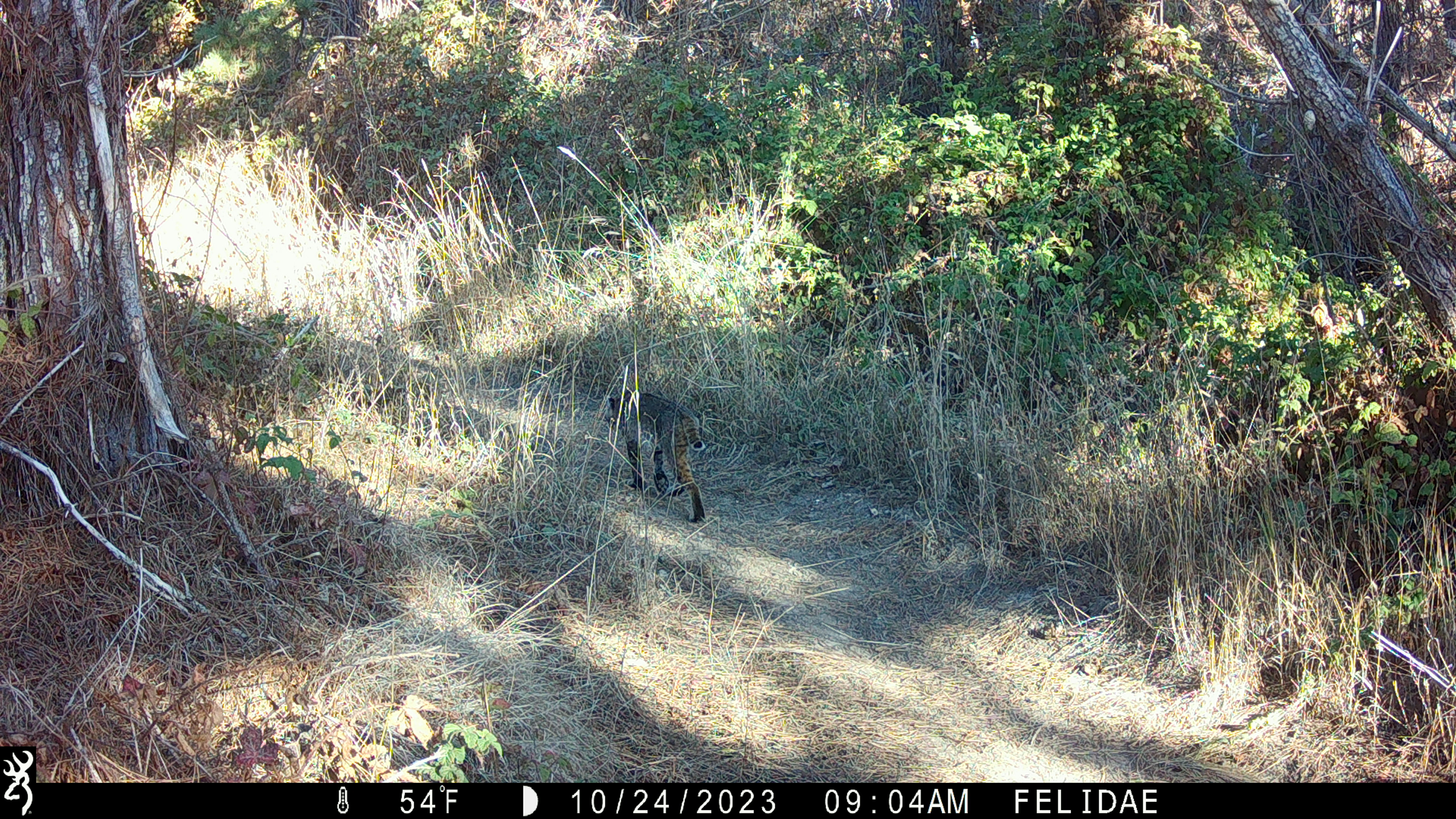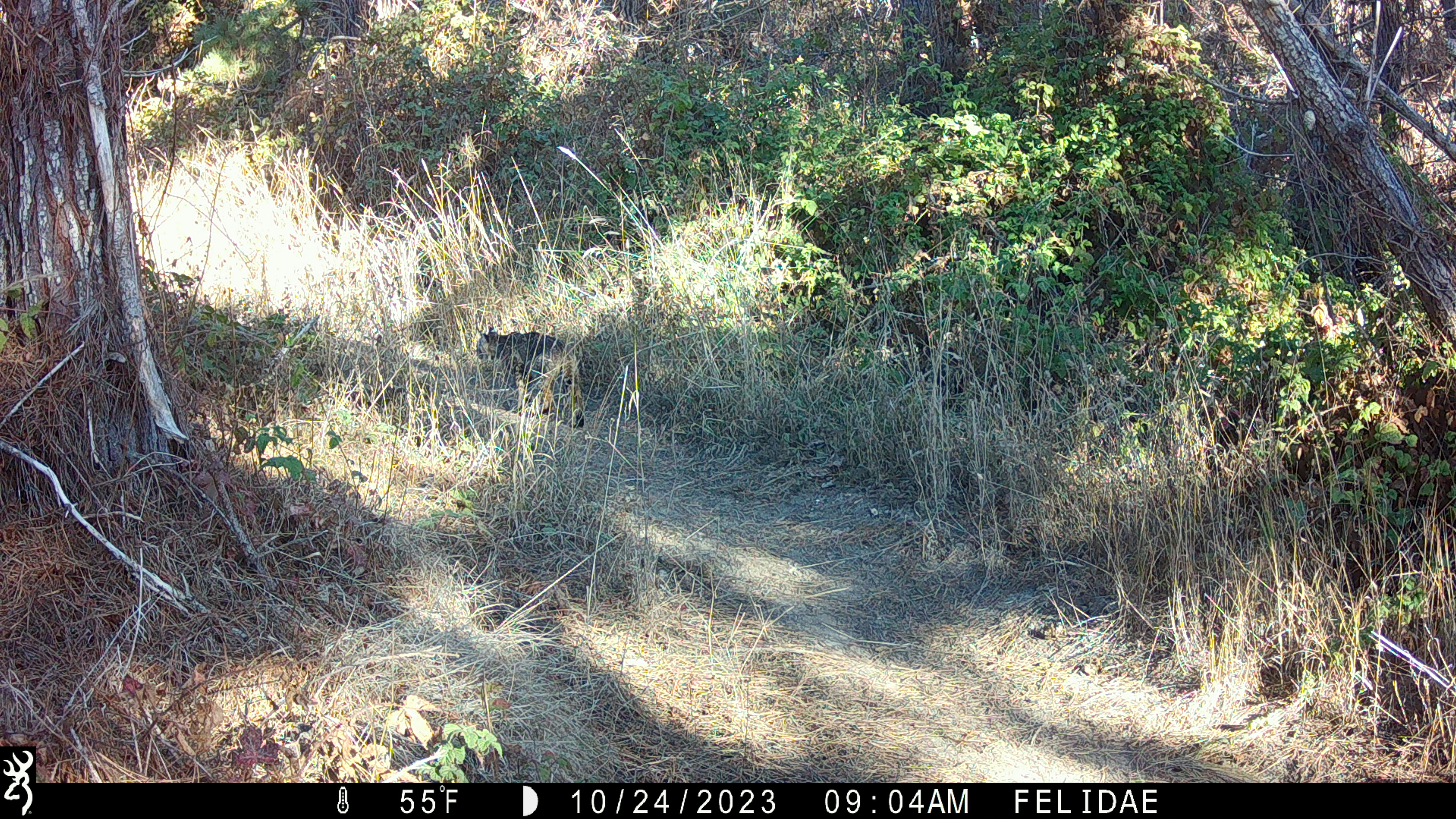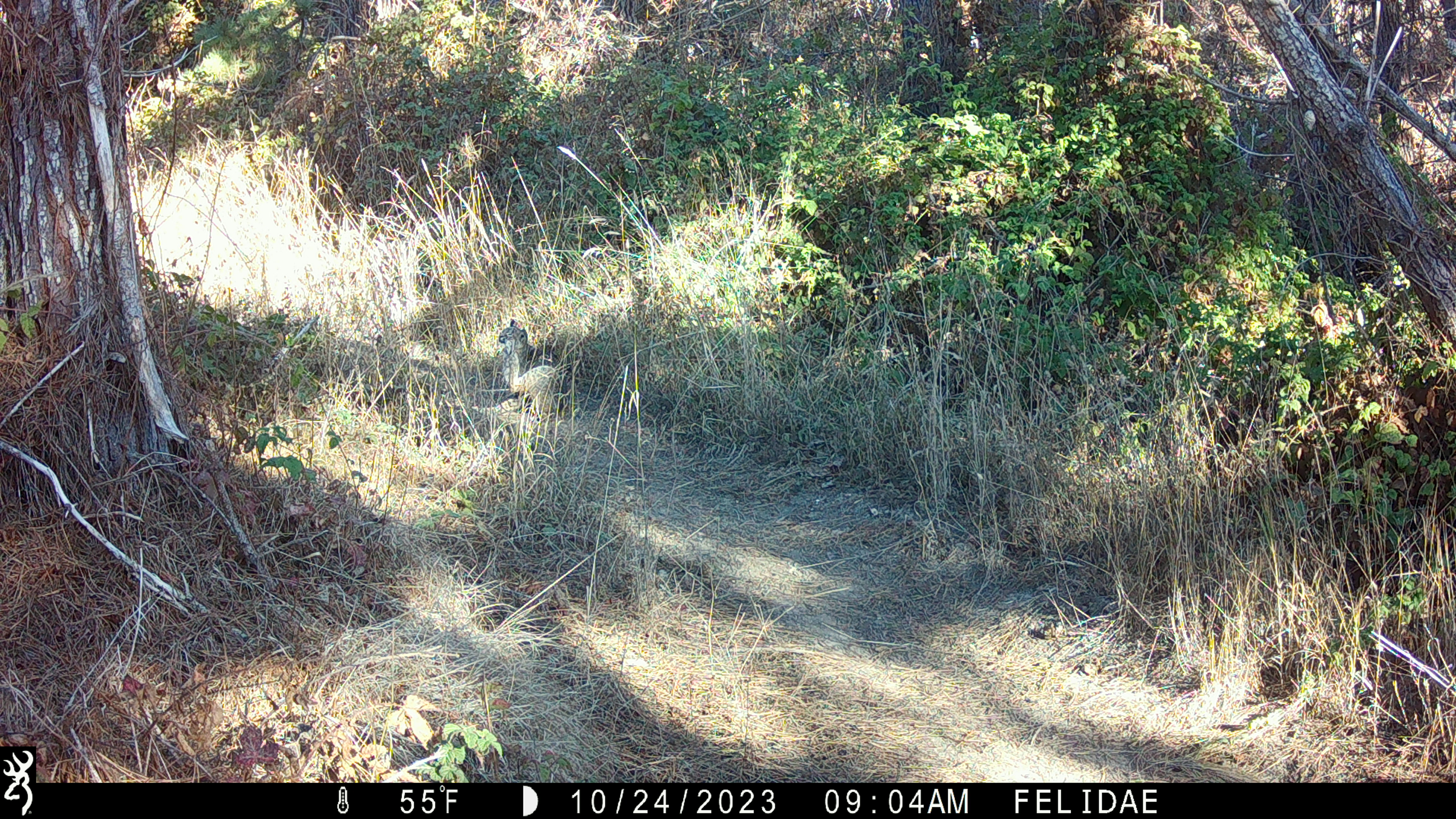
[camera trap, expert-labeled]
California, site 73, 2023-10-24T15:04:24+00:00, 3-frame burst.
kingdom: Animalia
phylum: Chordata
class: Mammalia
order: Carnivora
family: Felidae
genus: Lynx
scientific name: Lynx rufus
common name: bobcat